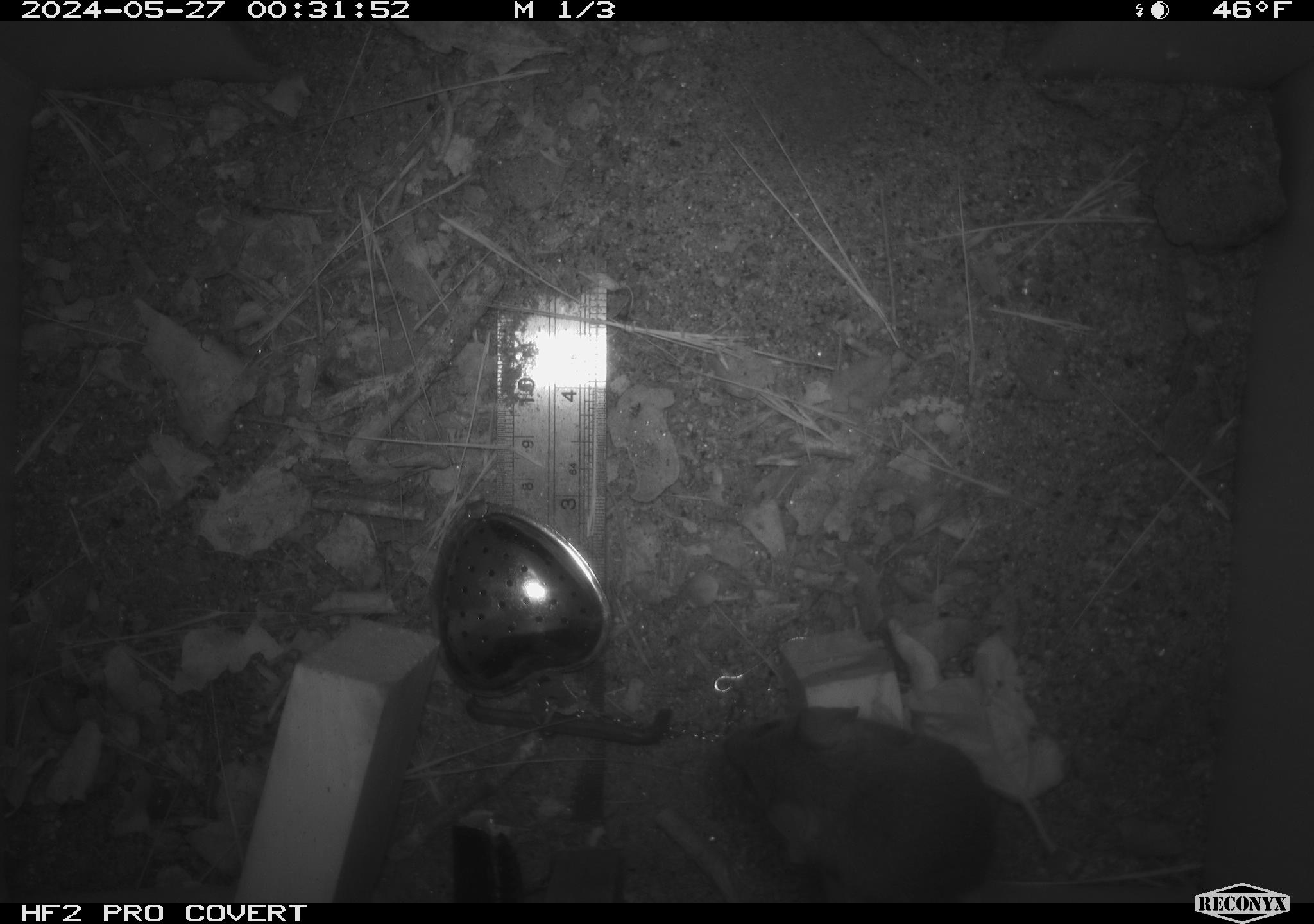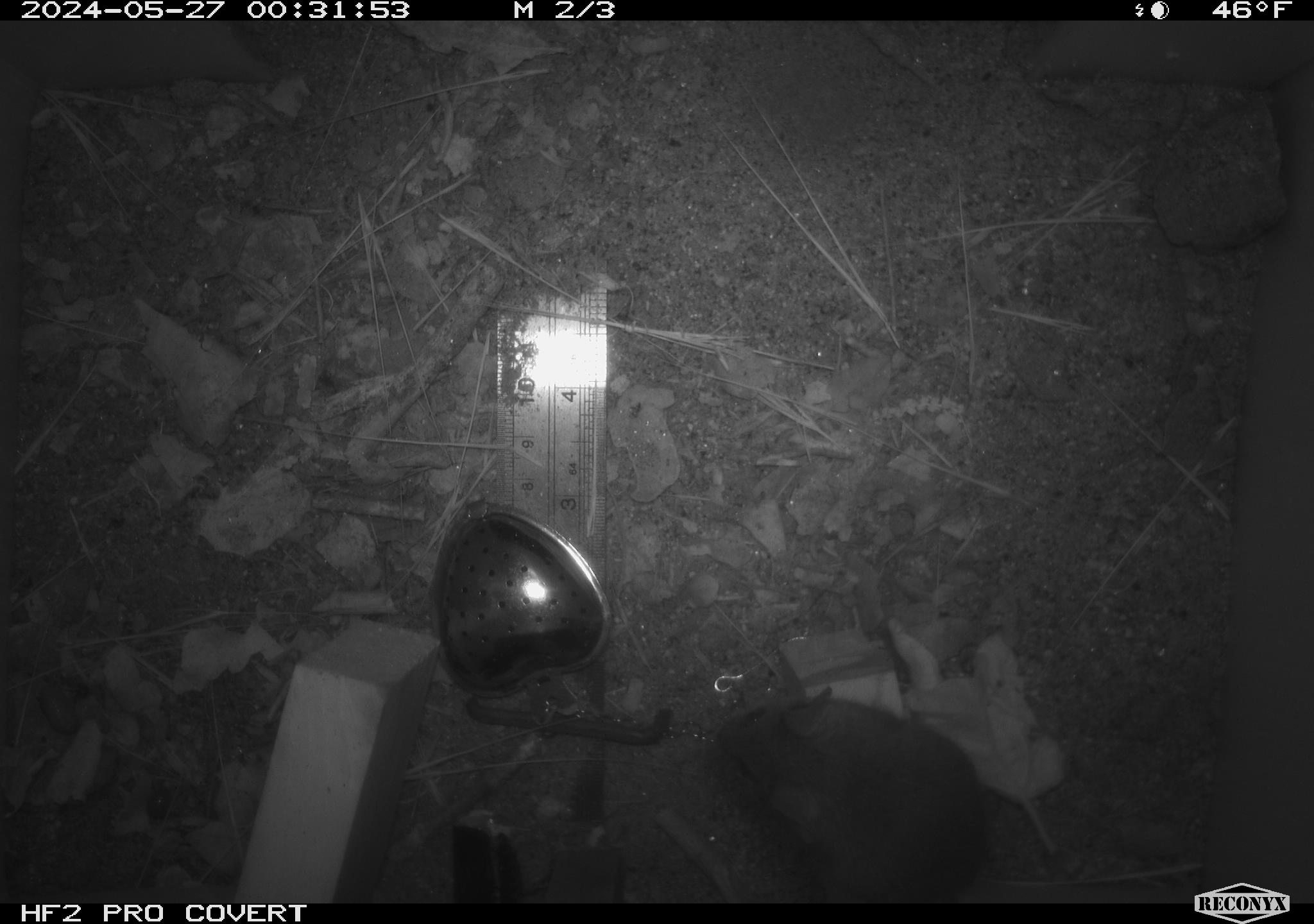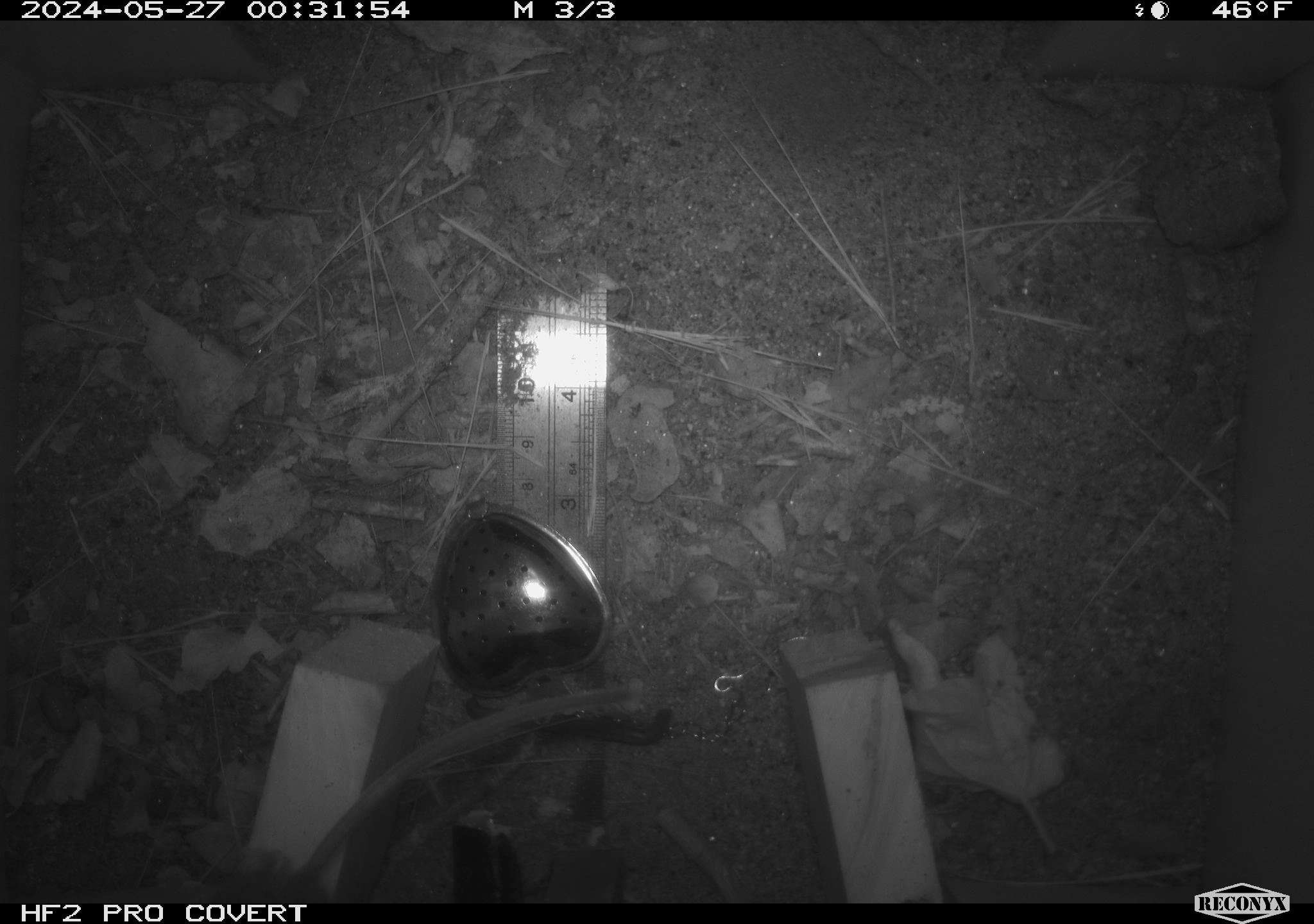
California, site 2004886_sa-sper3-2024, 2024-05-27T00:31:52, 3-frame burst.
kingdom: Animalia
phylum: Chordata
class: Mammalia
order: Rodentia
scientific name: Rodentia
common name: mouse species